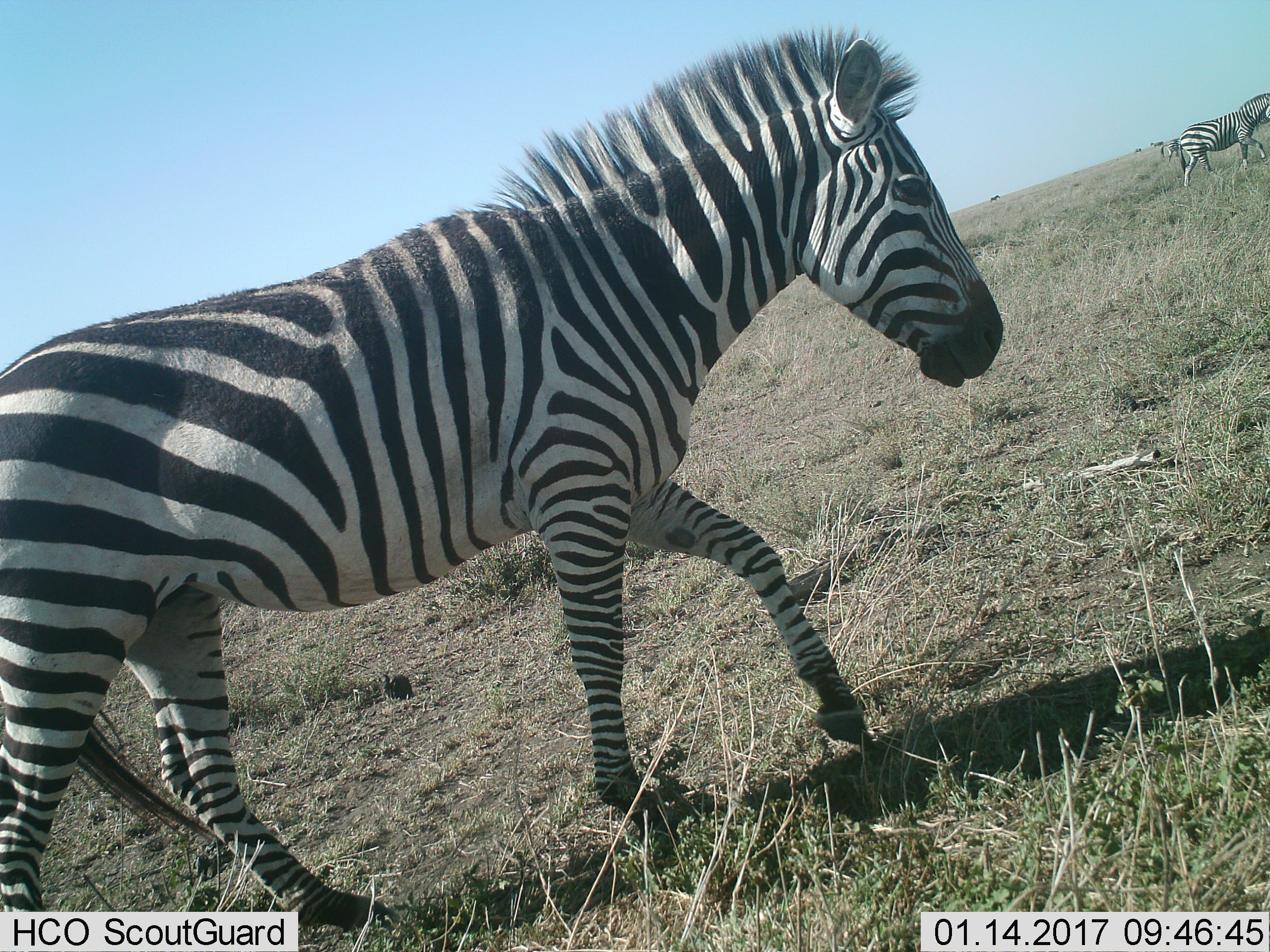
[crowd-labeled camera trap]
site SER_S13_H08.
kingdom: Animalia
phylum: Chordata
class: Mammalia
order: Perissodactyla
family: Equidae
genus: Equus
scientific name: Equus quagga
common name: plains zebra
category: zebraplains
Zebraplains (plains zebra) (Equus quagga), count 2. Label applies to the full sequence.